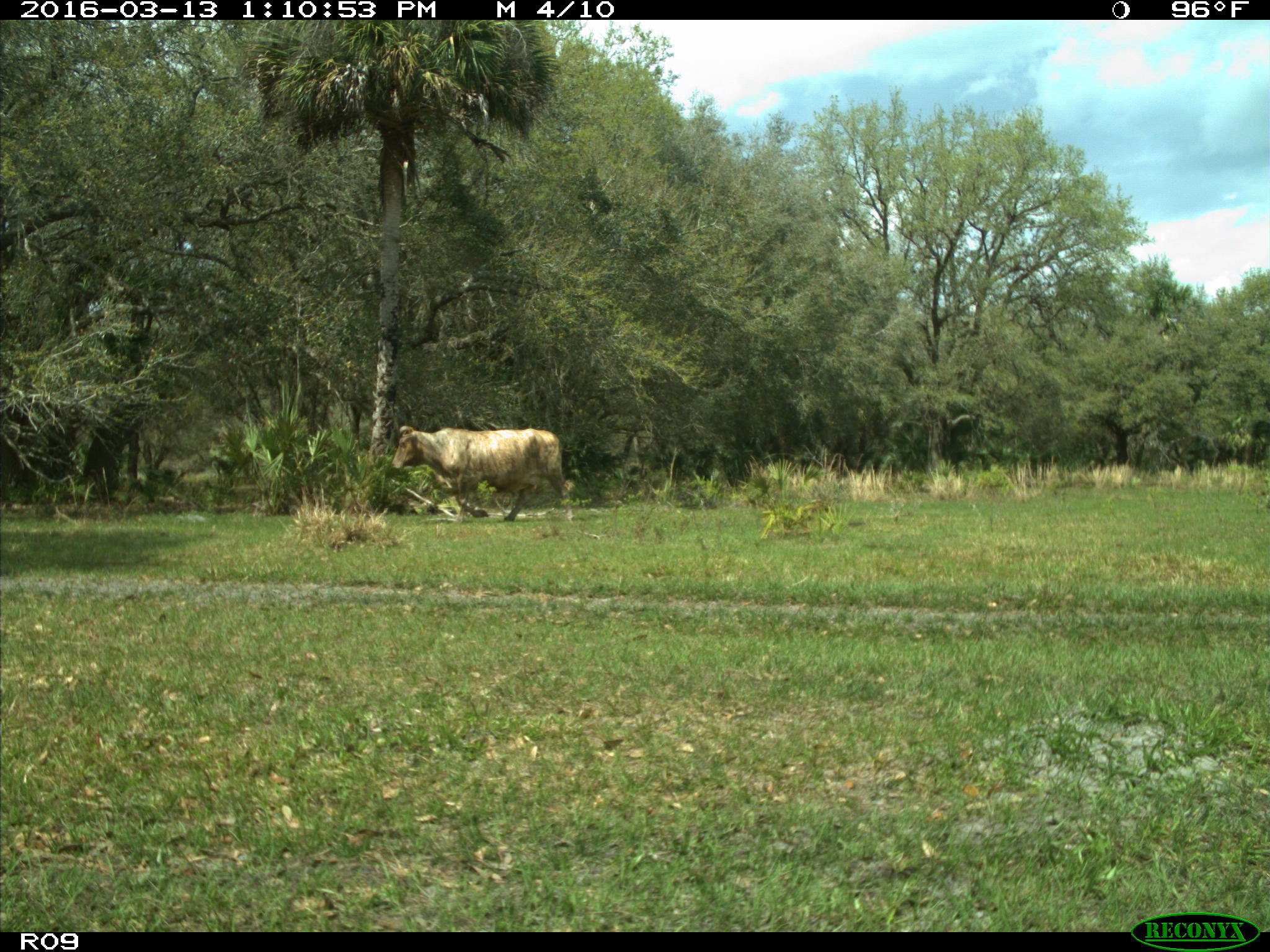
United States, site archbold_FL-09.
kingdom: Animalia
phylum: Chordata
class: Mammalia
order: Artiodactyla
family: Bovidae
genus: Bos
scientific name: Bos taurus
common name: domestic cow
Bos taurus (domestic cow).